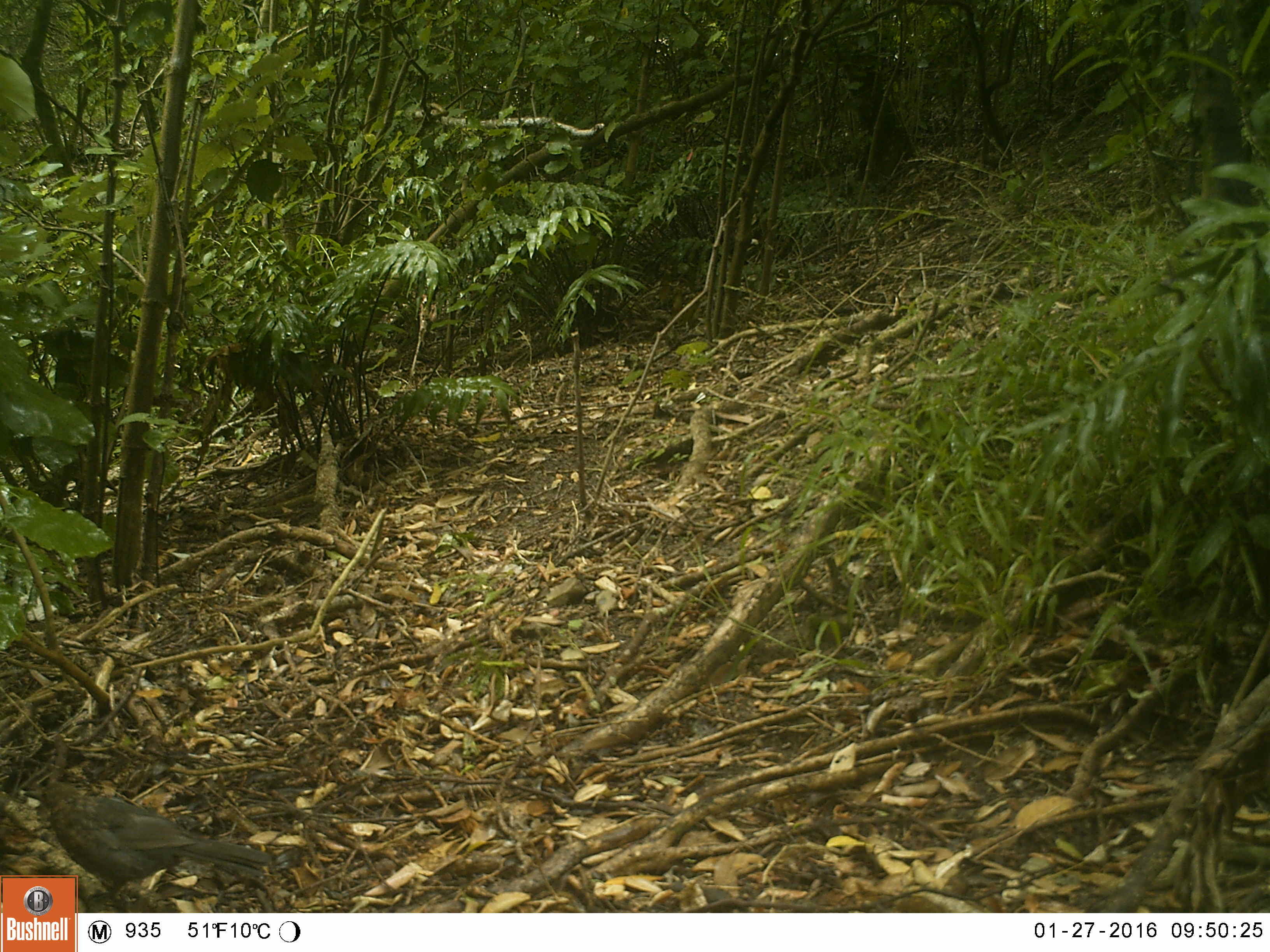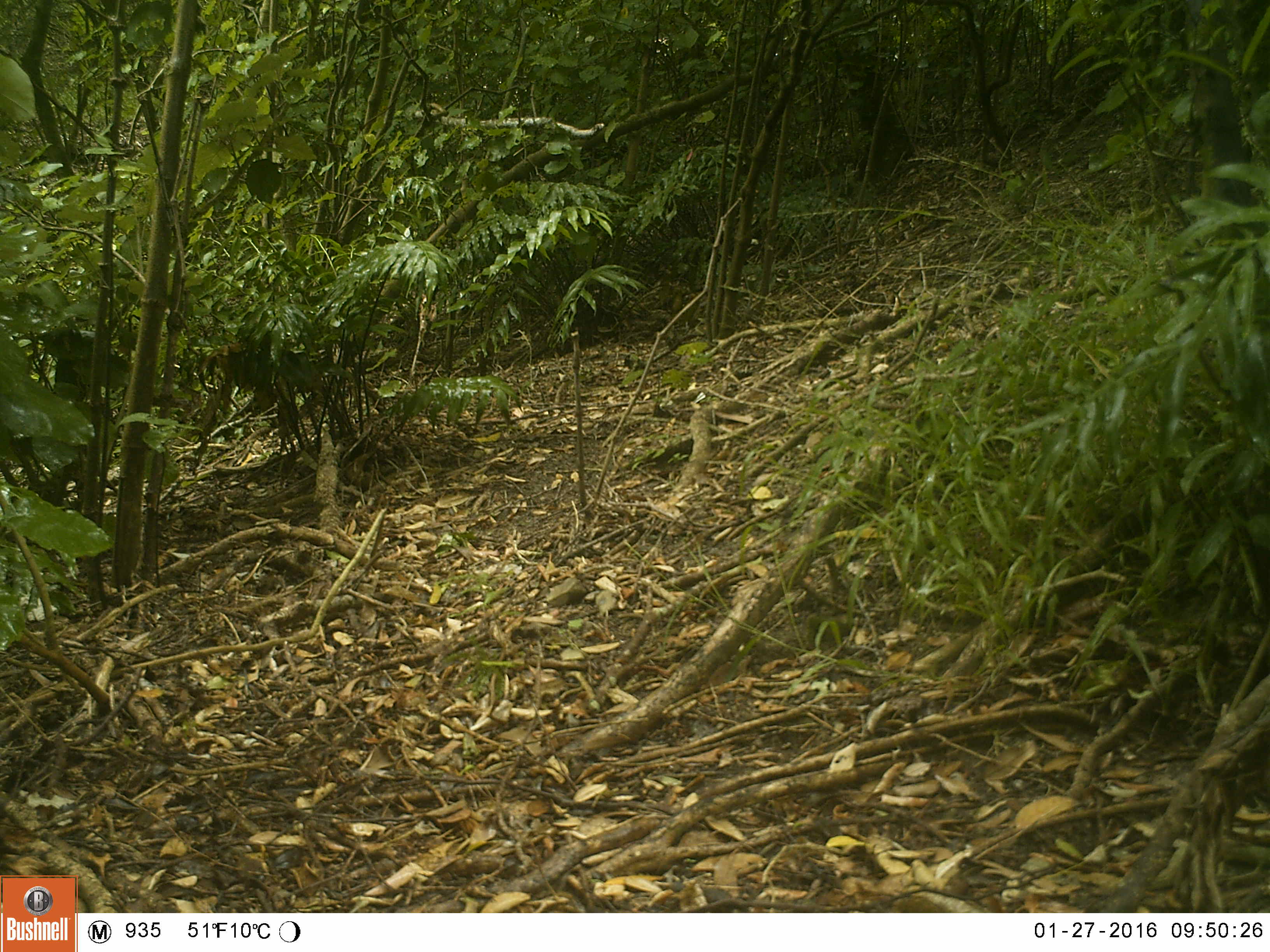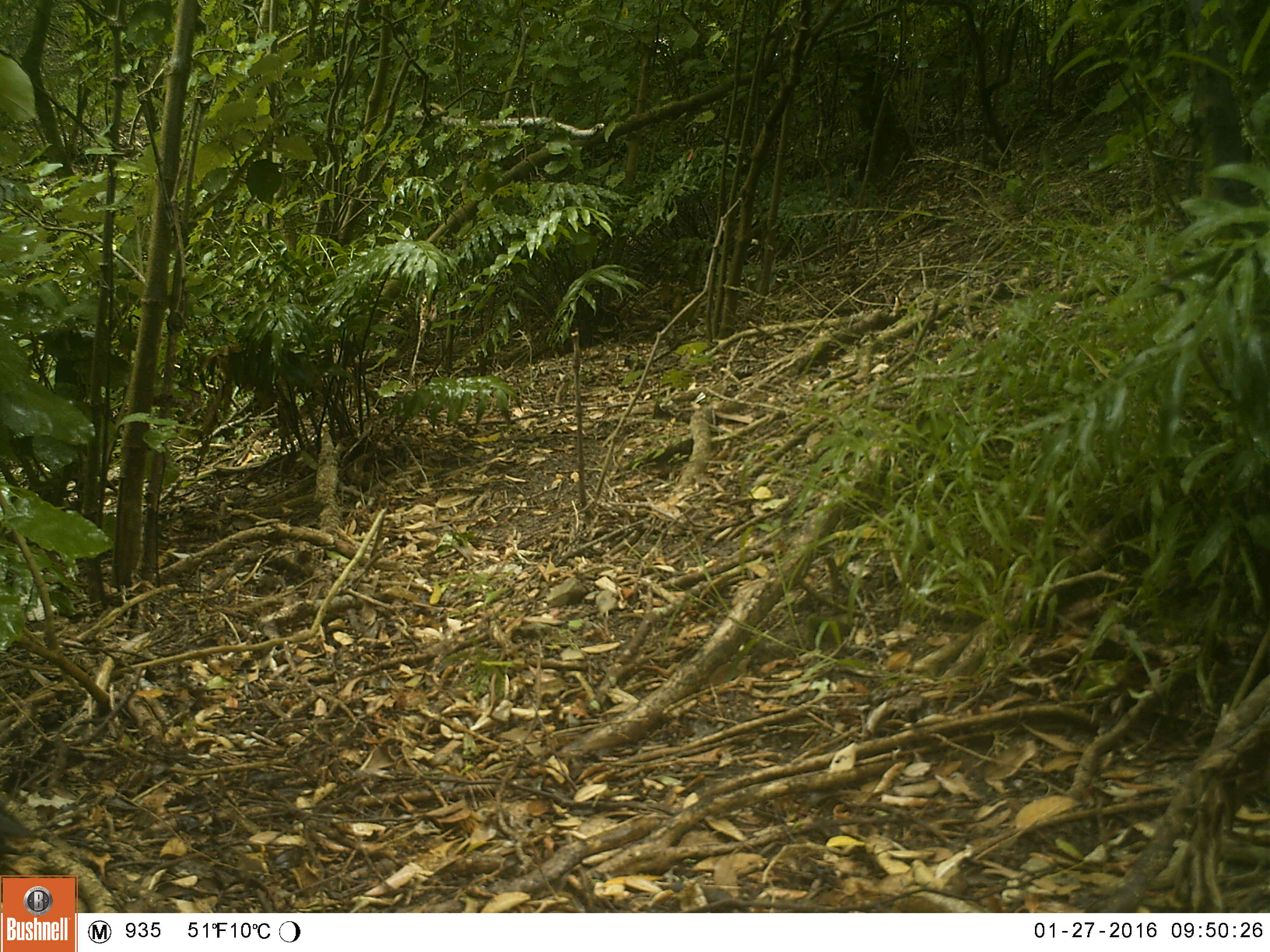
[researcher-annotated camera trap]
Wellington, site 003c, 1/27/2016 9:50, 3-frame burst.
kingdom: Animalia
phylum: Chordata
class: Aves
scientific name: Aves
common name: bird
Bird (Aves).